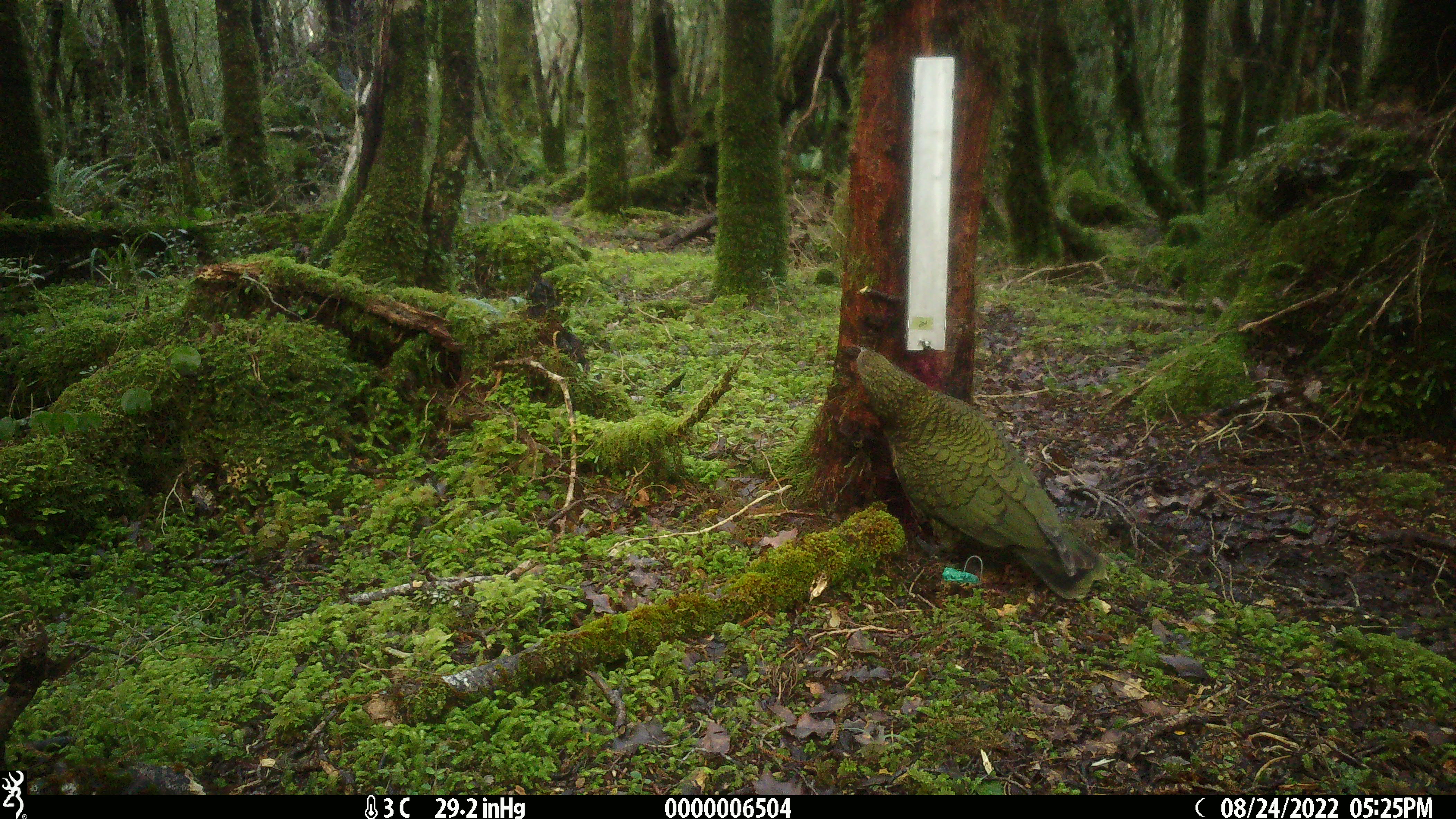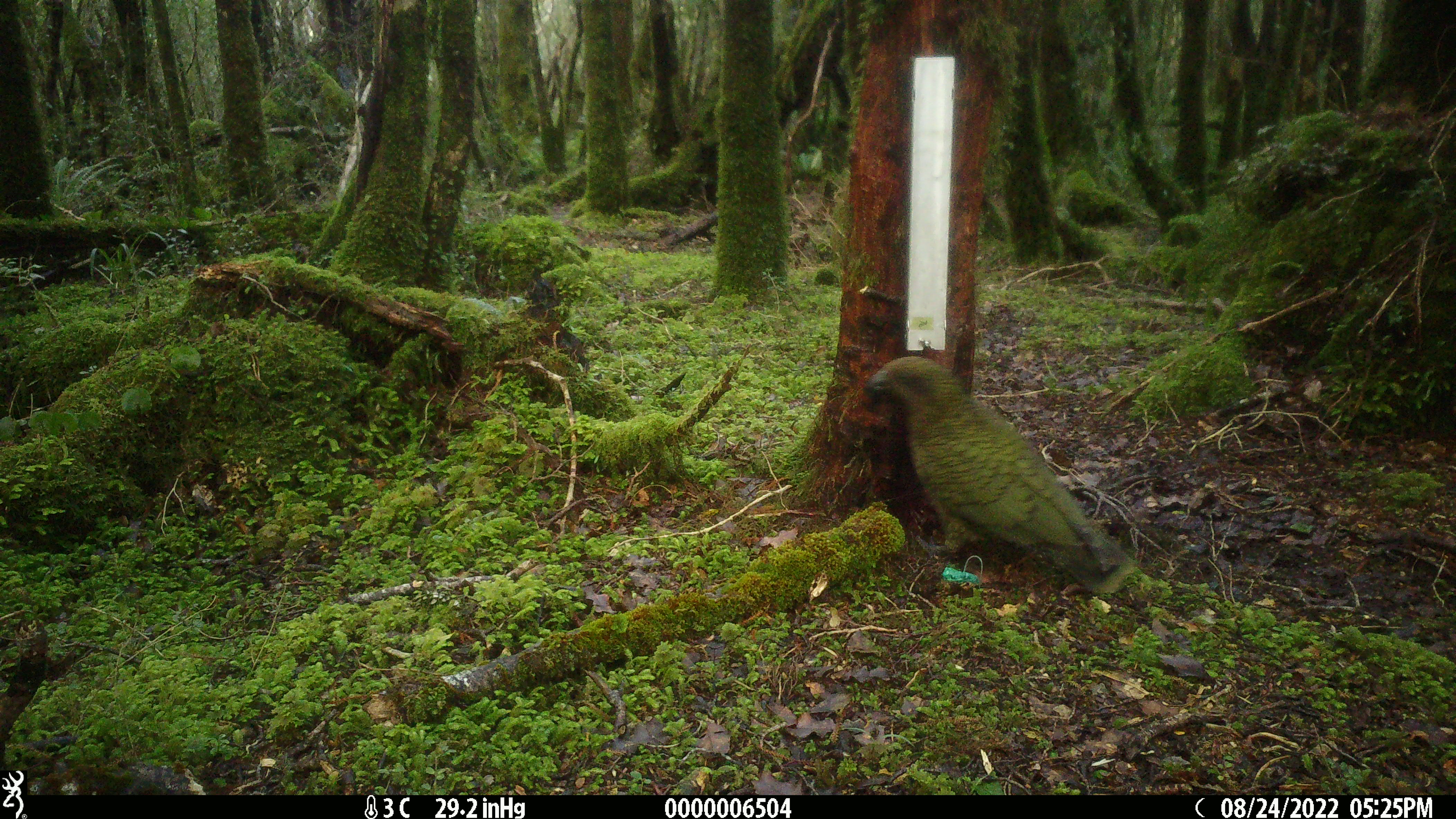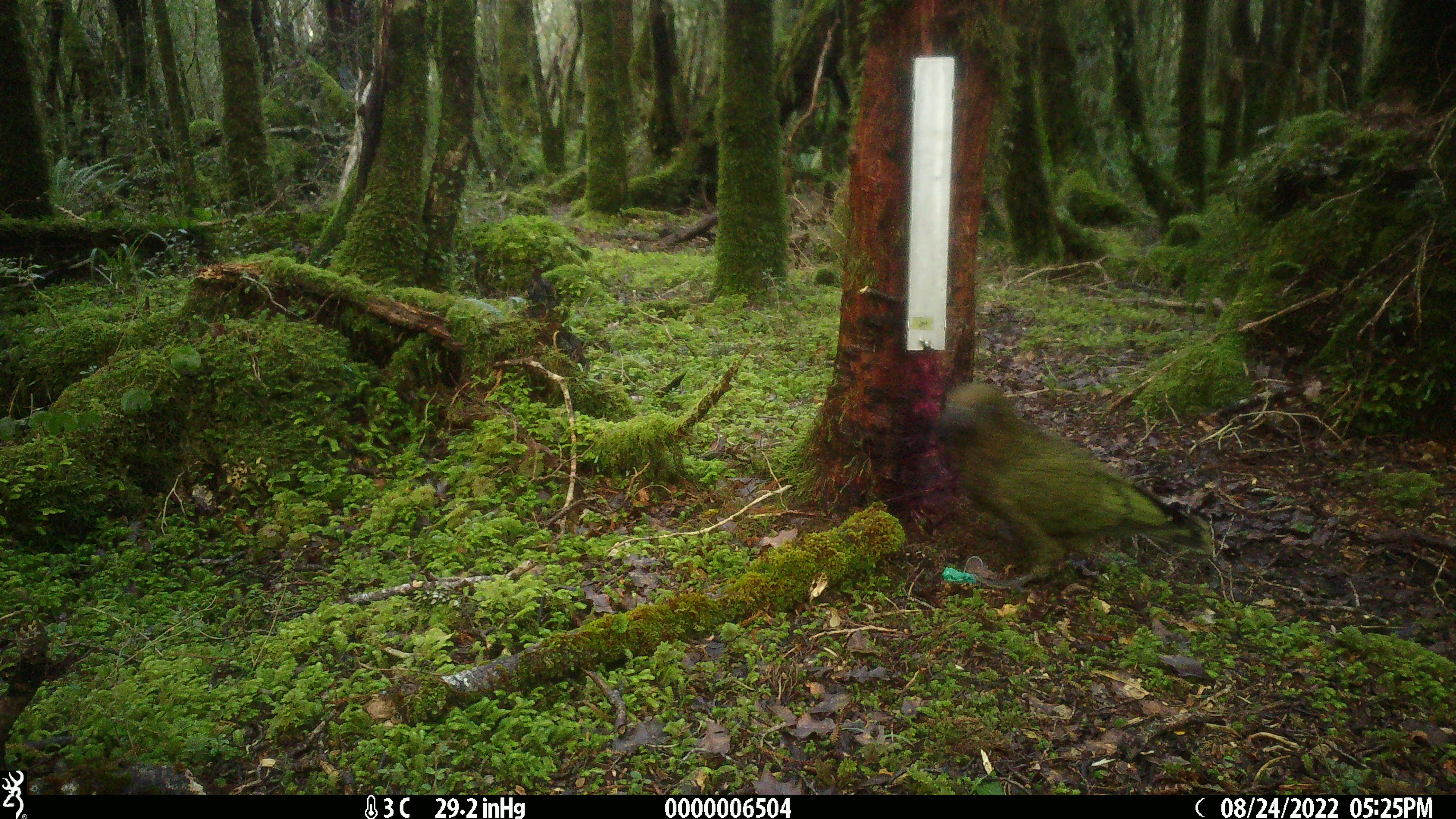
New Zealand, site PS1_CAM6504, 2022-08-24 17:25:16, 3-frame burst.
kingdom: Animalia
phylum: Chordata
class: Aves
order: Psittaciformes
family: Strigopidae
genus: Nestor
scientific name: Nestor notabilis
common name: kea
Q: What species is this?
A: Kea (Nestor notabilis).